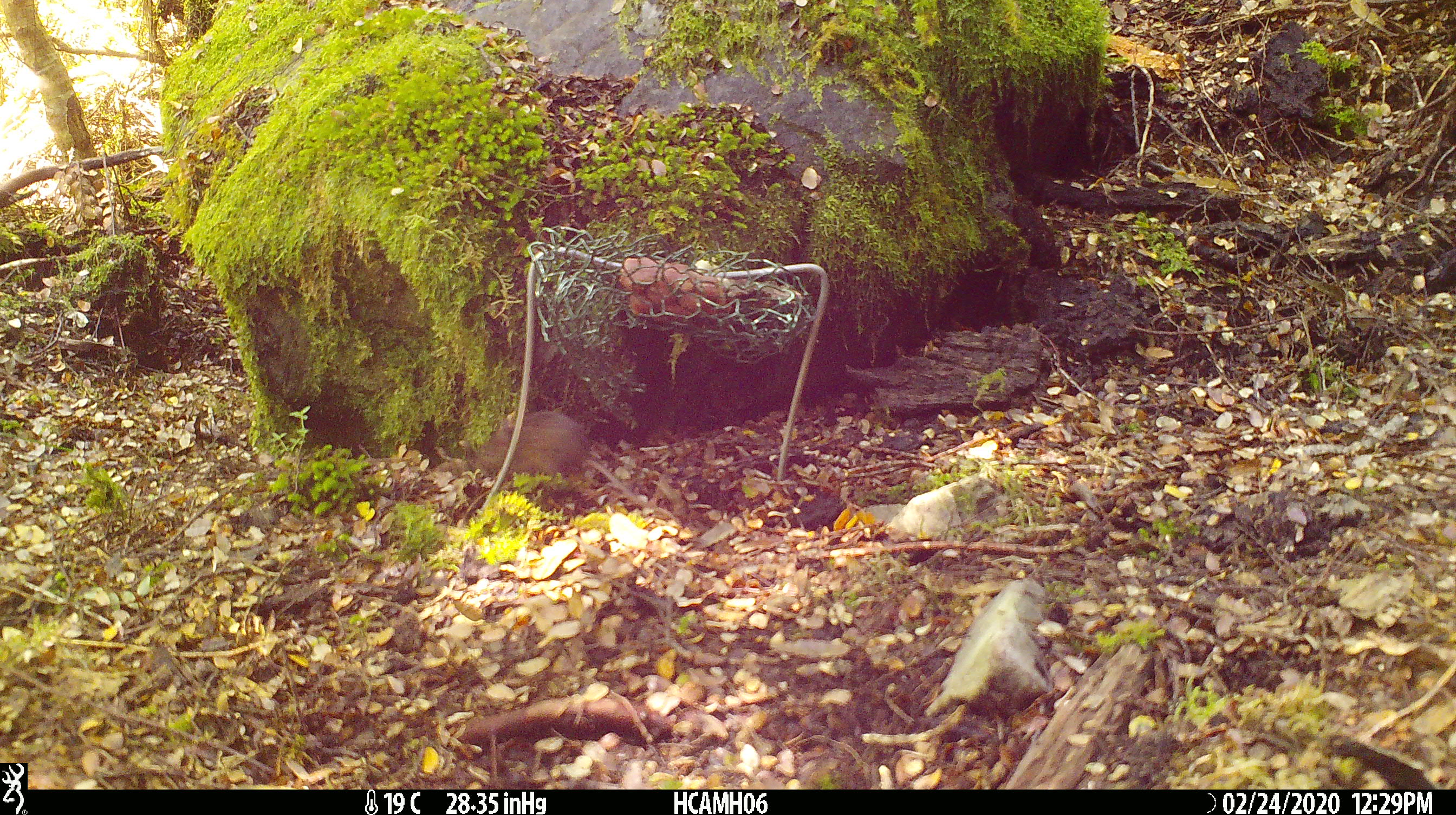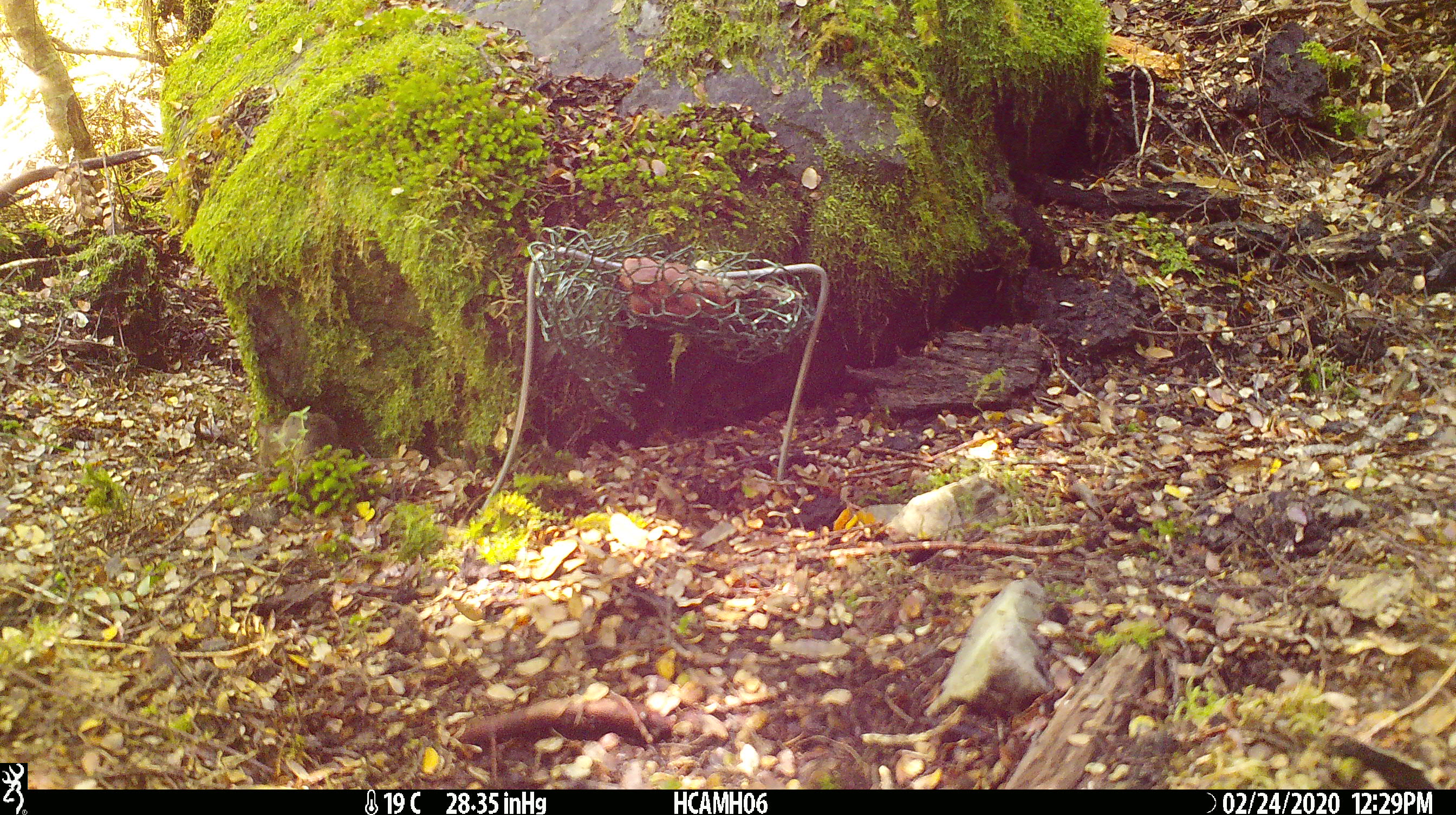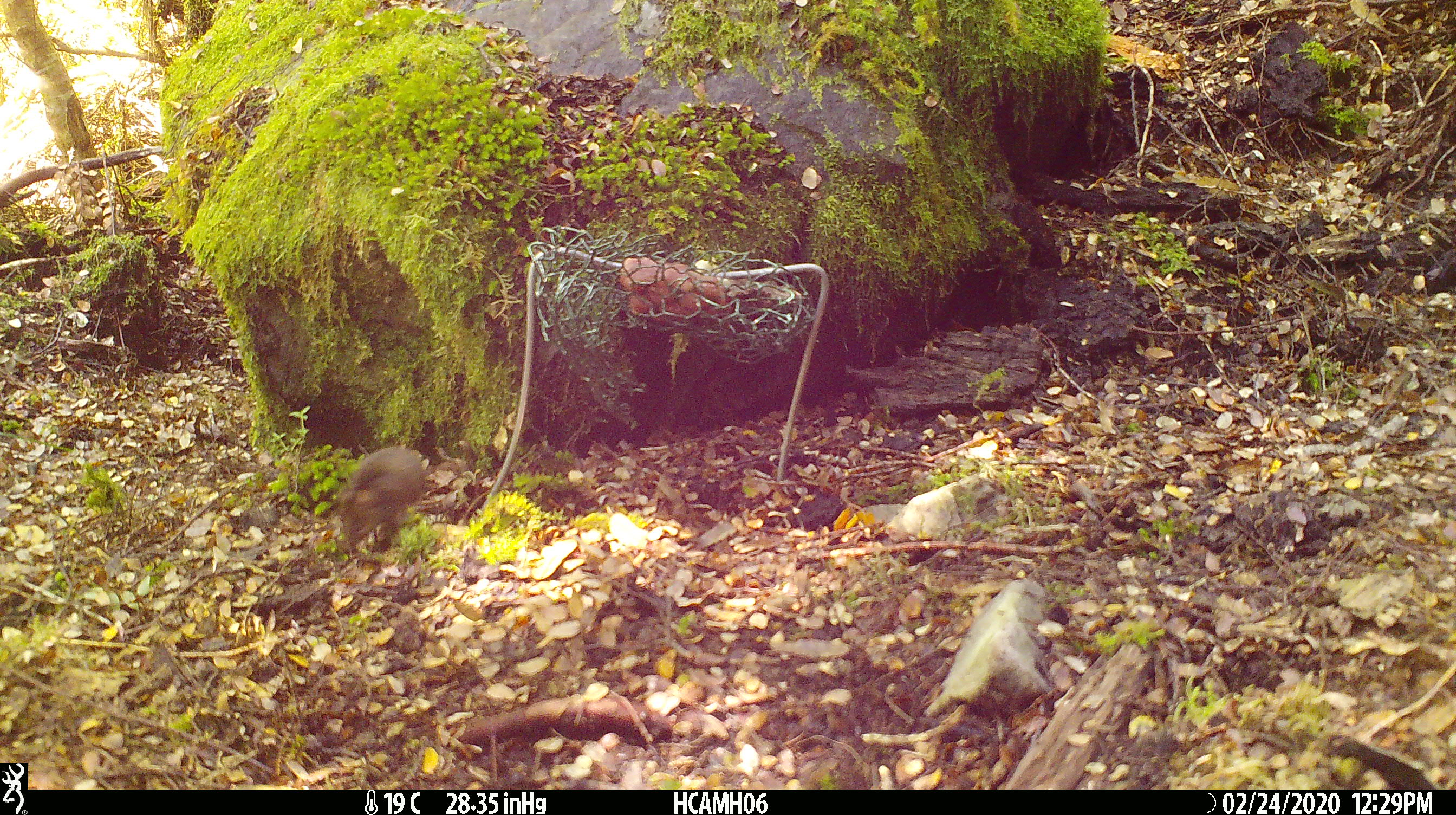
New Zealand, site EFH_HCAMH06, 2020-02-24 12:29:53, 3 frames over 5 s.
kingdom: Animalia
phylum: Chordata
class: Mammalia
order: Rodentia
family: Muridae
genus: Mus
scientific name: Mus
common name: mouse